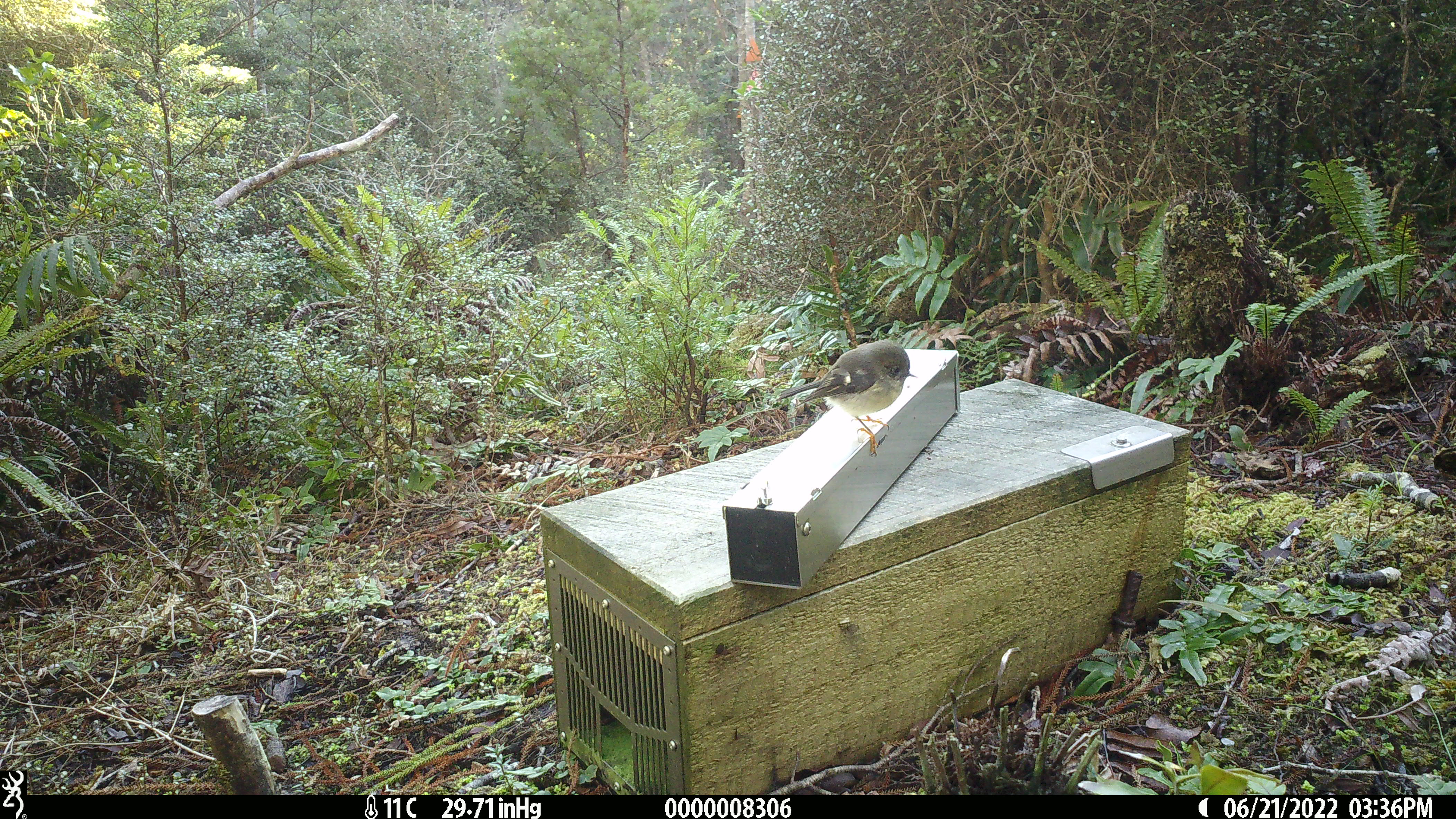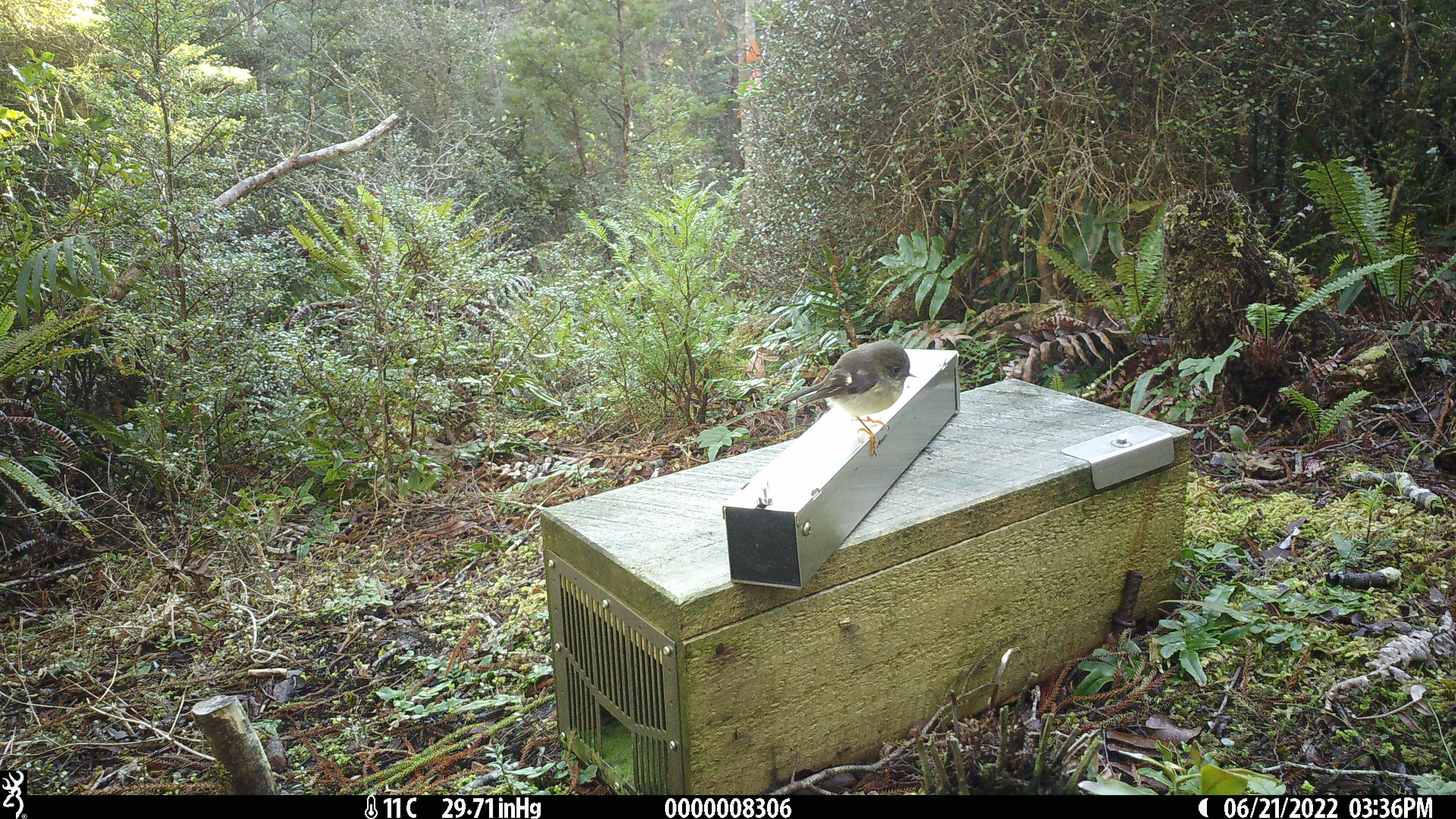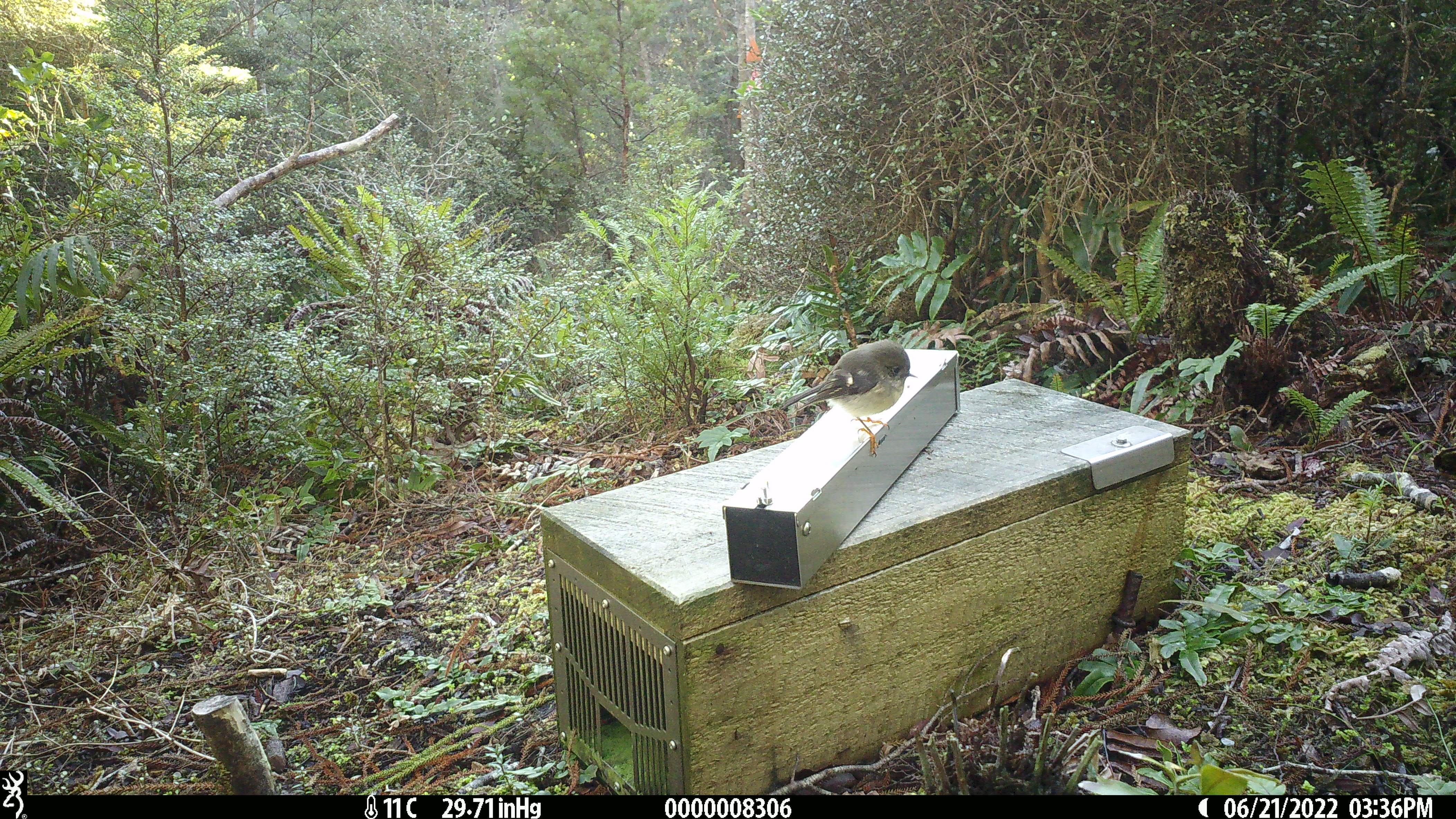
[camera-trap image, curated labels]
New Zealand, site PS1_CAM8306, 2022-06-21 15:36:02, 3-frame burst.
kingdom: Animalia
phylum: Chordata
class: Aves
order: Passeriformes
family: Petroicidae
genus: Petroica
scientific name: Petroica macrocephala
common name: tomtit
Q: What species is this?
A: Tomtit (Petroica macrocephala).